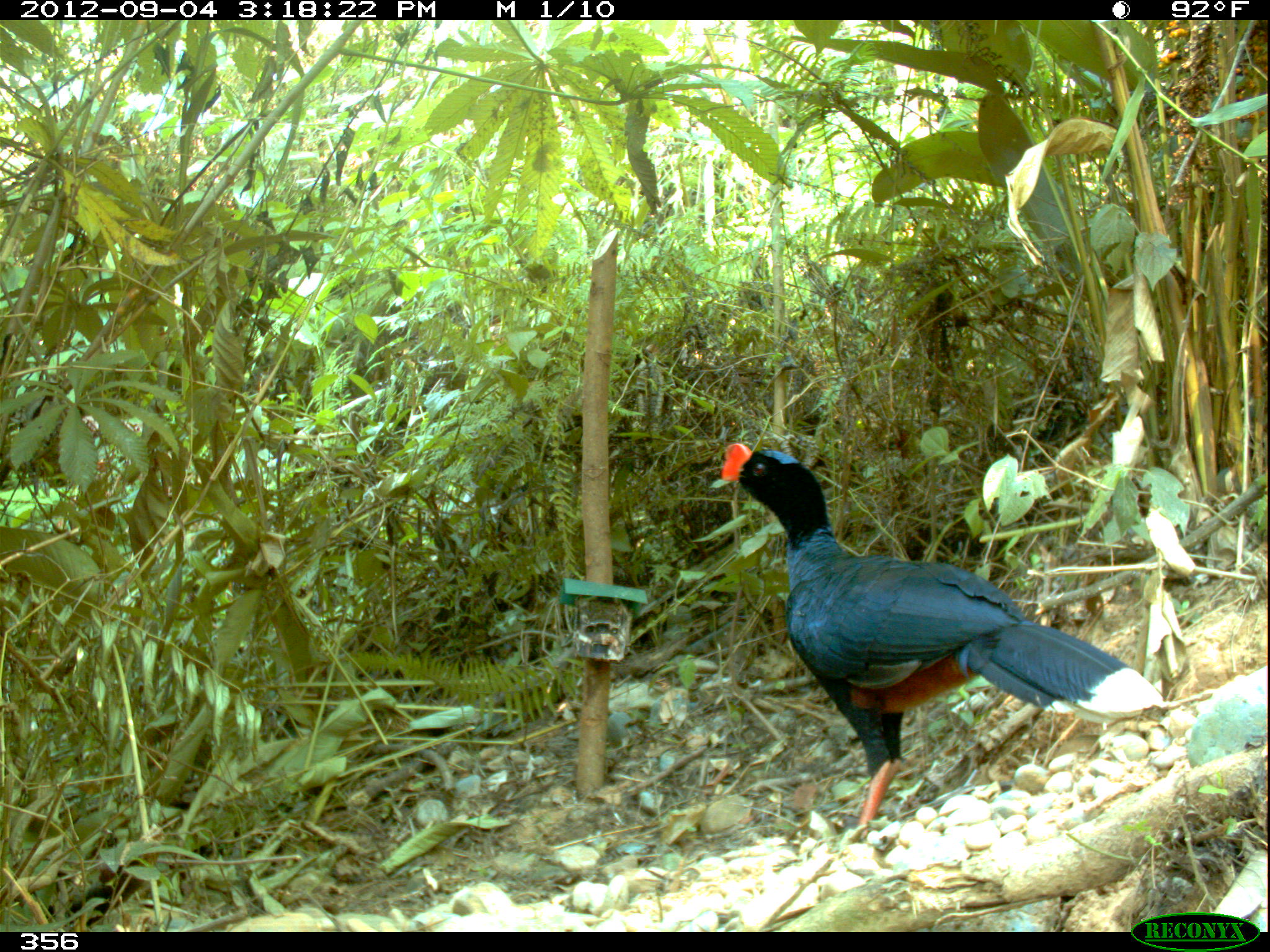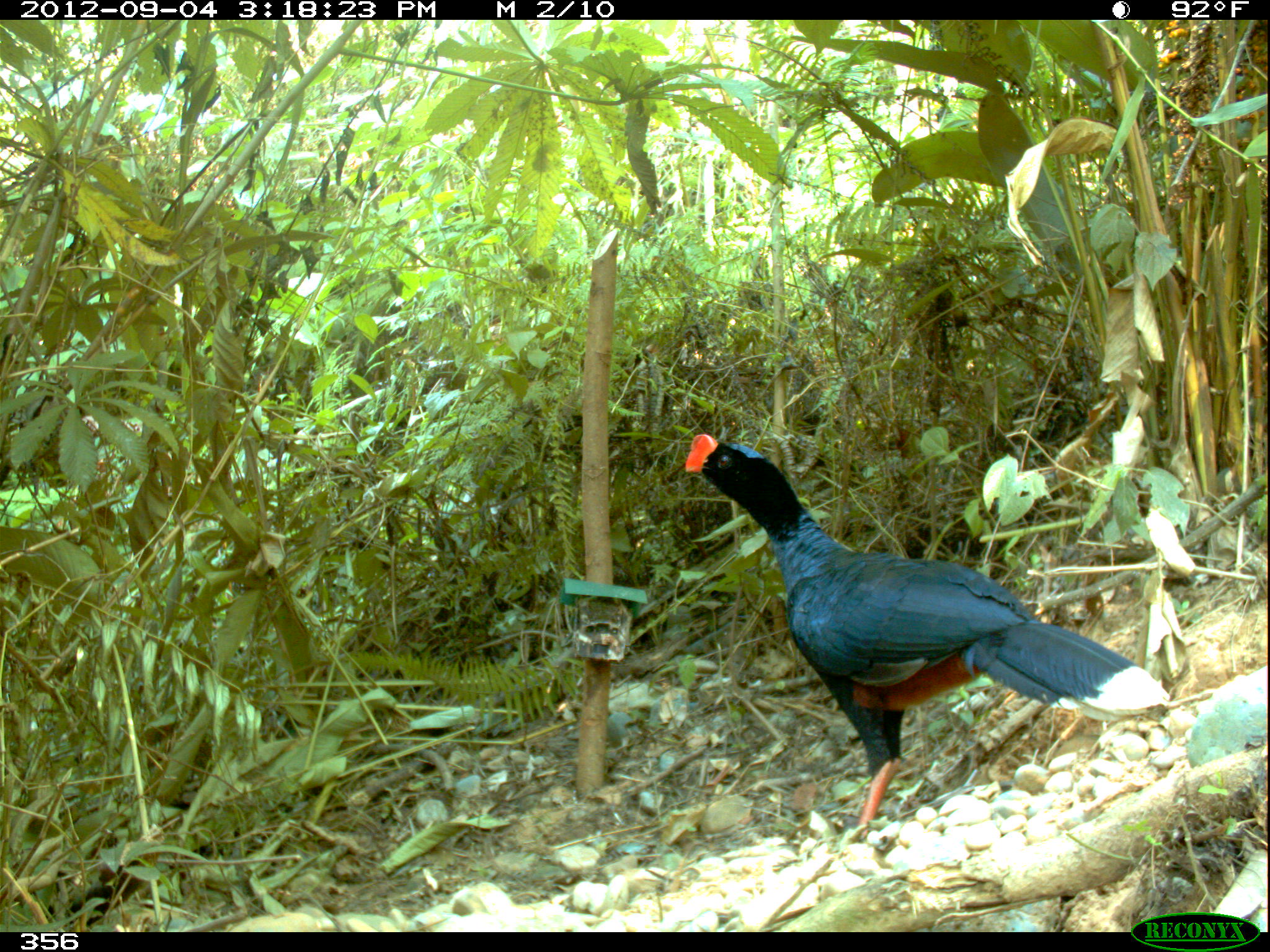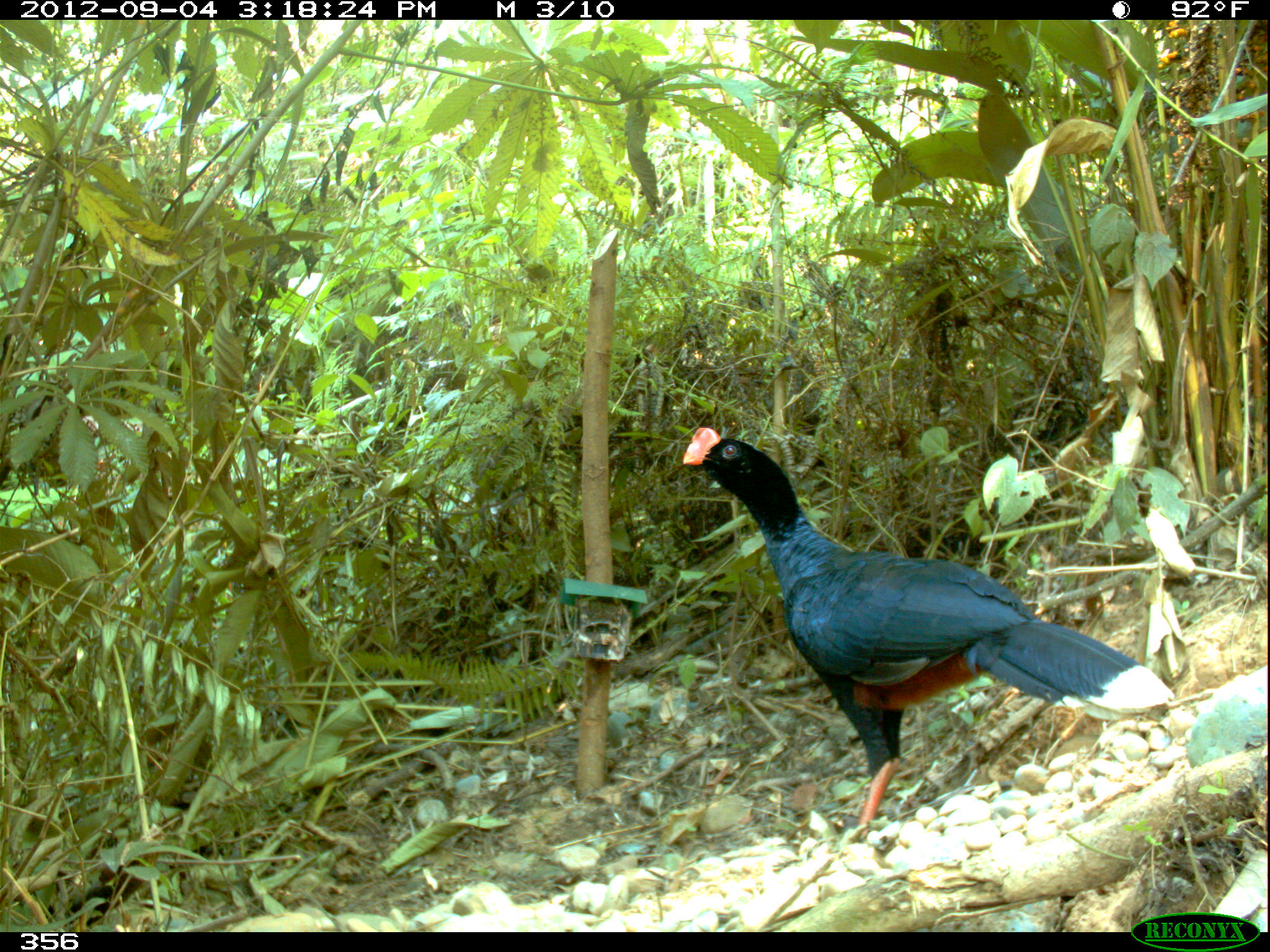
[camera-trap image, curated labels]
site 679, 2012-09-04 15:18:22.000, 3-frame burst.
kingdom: Animalia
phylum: Chordata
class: Aves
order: Galliformes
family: Cracidae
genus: Mitu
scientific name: Mitu tuberosum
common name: razor-billed curassow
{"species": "Mitu tuberosum (razor-billed curassow)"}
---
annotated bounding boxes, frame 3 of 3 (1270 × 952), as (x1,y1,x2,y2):
mitu tuberosum: (681,426,1171,836)